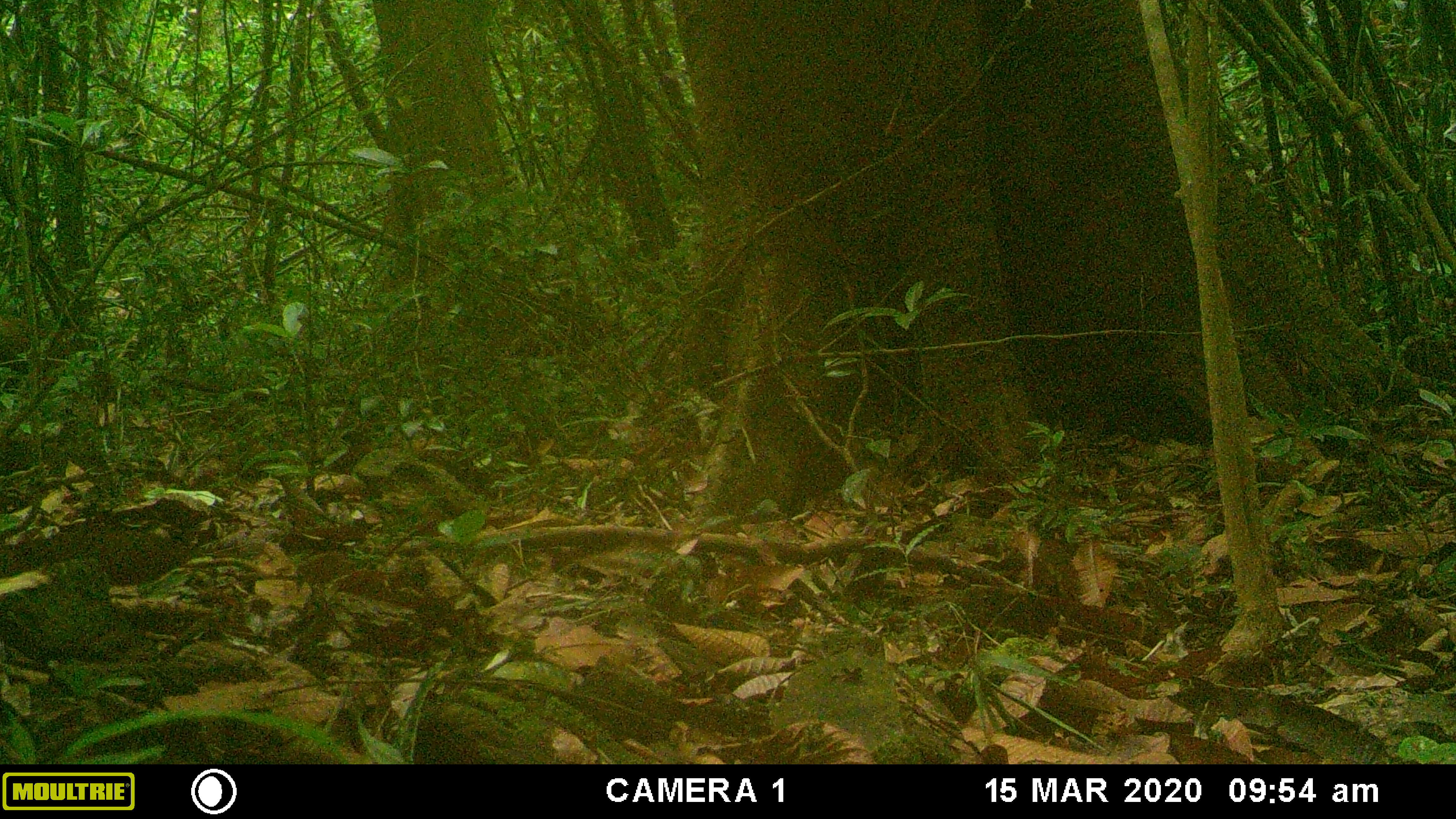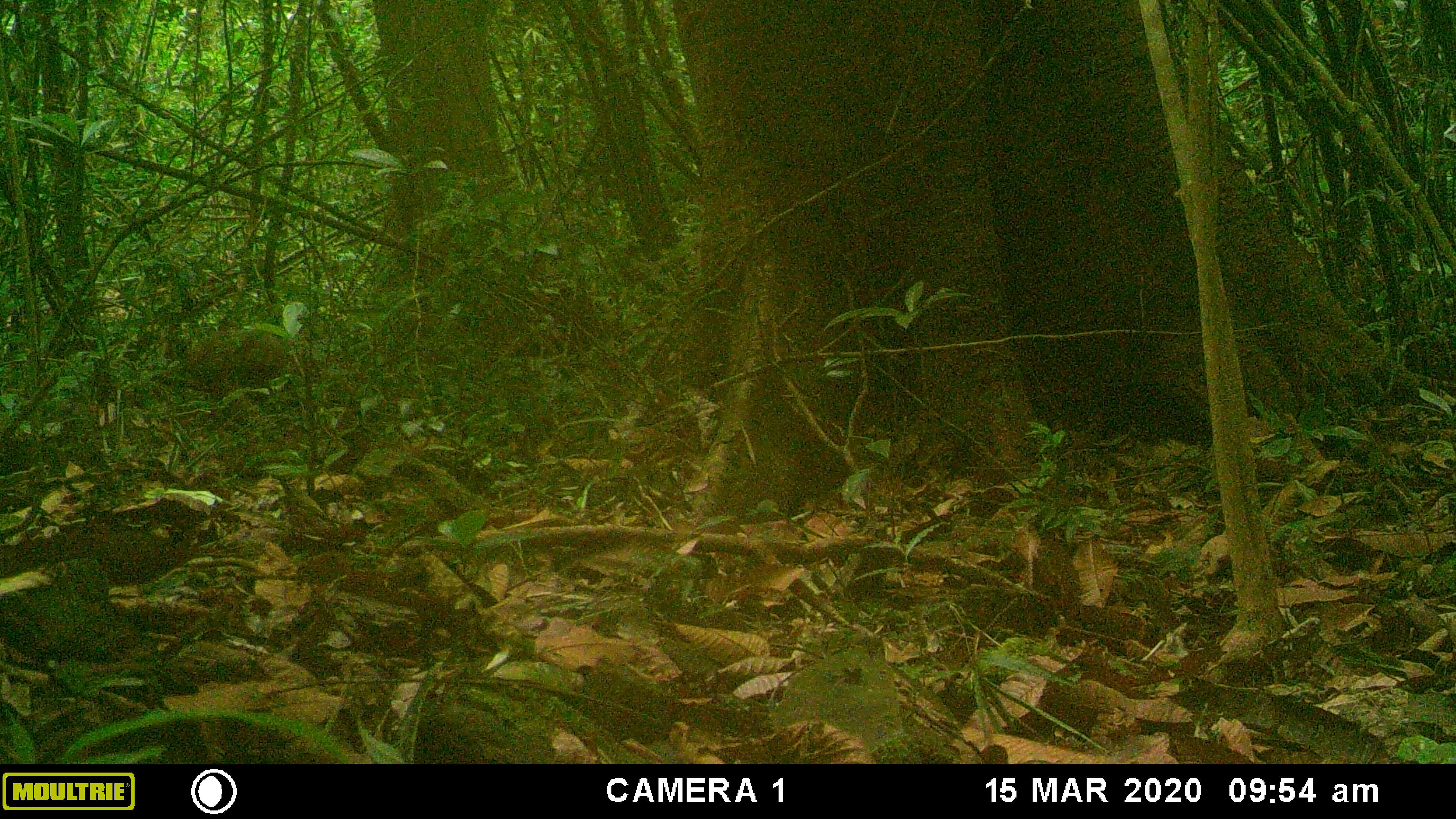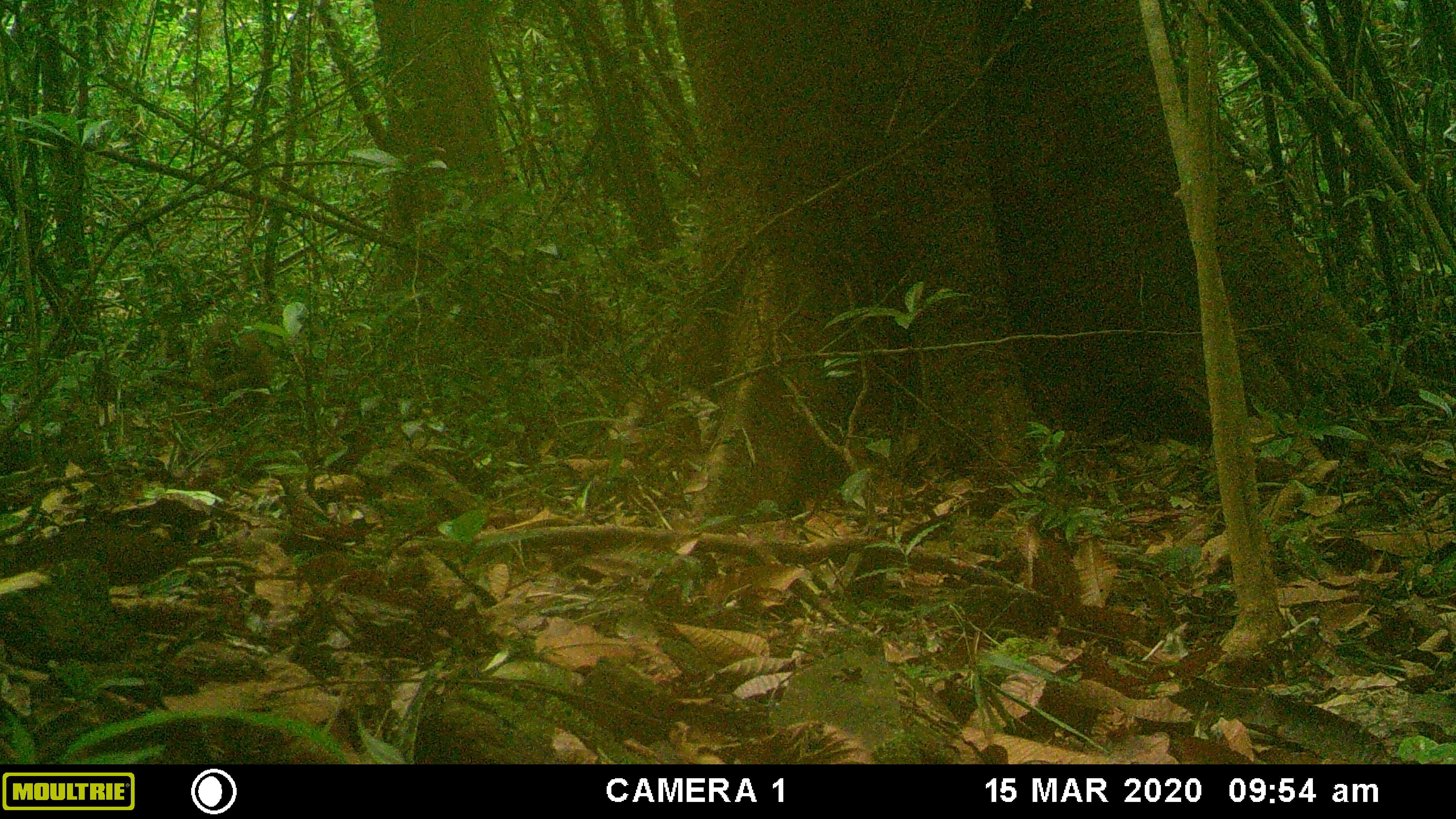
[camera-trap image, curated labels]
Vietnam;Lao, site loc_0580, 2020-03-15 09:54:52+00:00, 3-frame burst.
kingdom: Animalia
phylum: Chordata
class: Mammalia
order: Primates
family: Cercopithecidae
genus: Macaca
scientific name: Macaca arctoides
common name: stump-tailed macaque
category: stump tailed macaque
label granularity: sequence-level